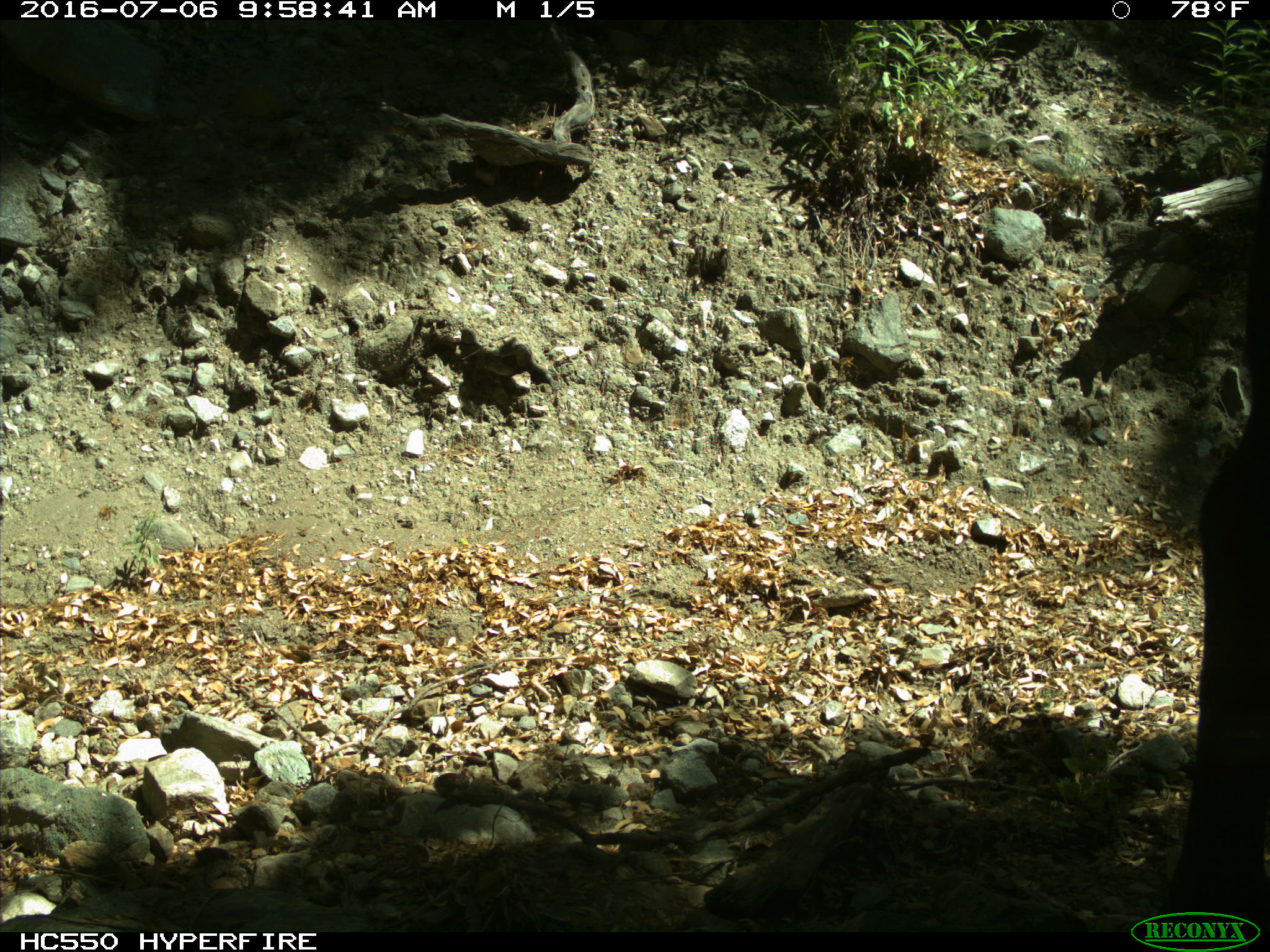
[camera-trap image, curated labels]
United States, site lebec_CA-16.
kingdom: Animalia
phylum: Chordata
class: Mammalia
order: Artiodactyla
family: Bovidae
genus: Bos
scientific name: Bos taurus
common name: domestic cow